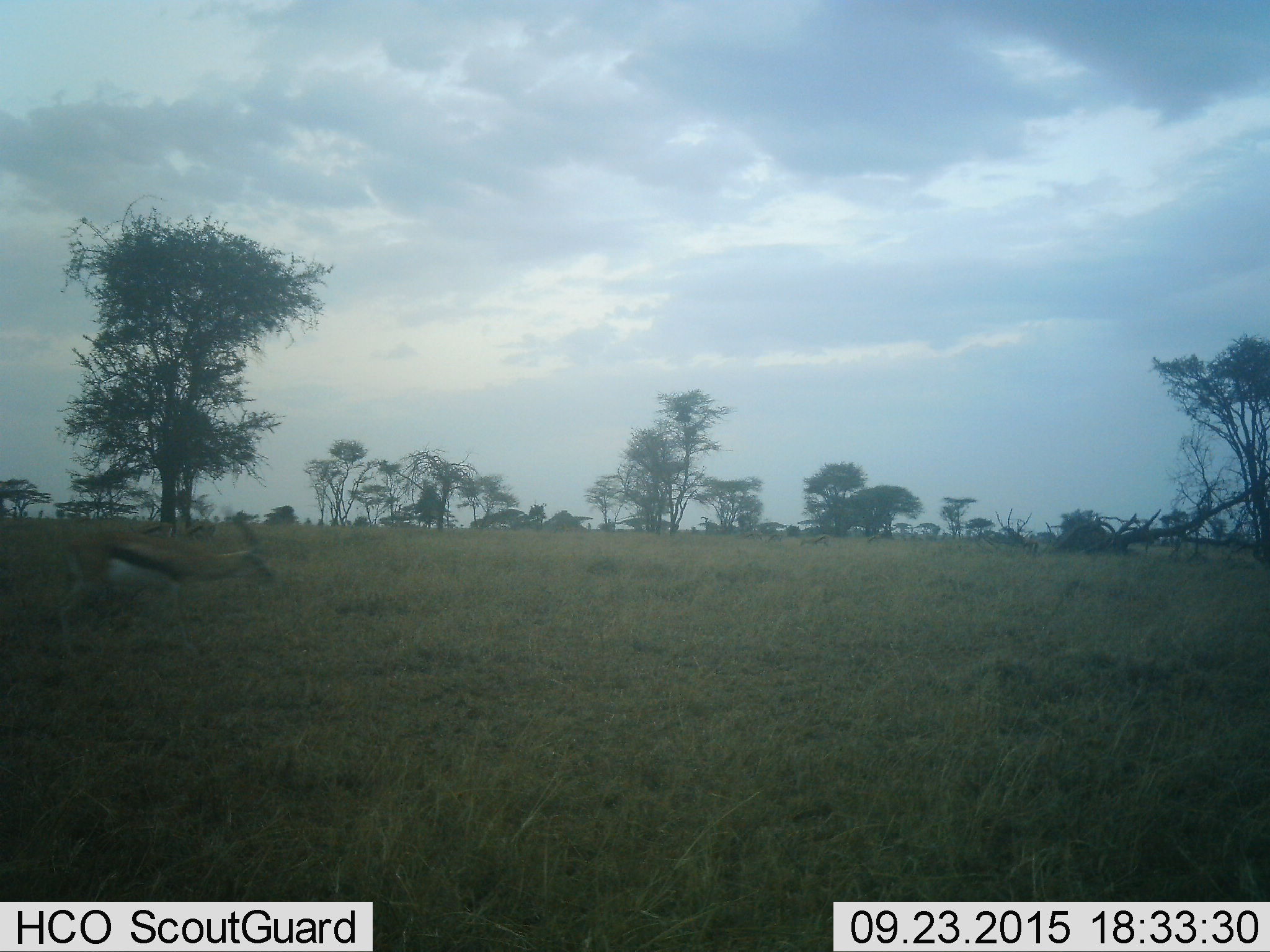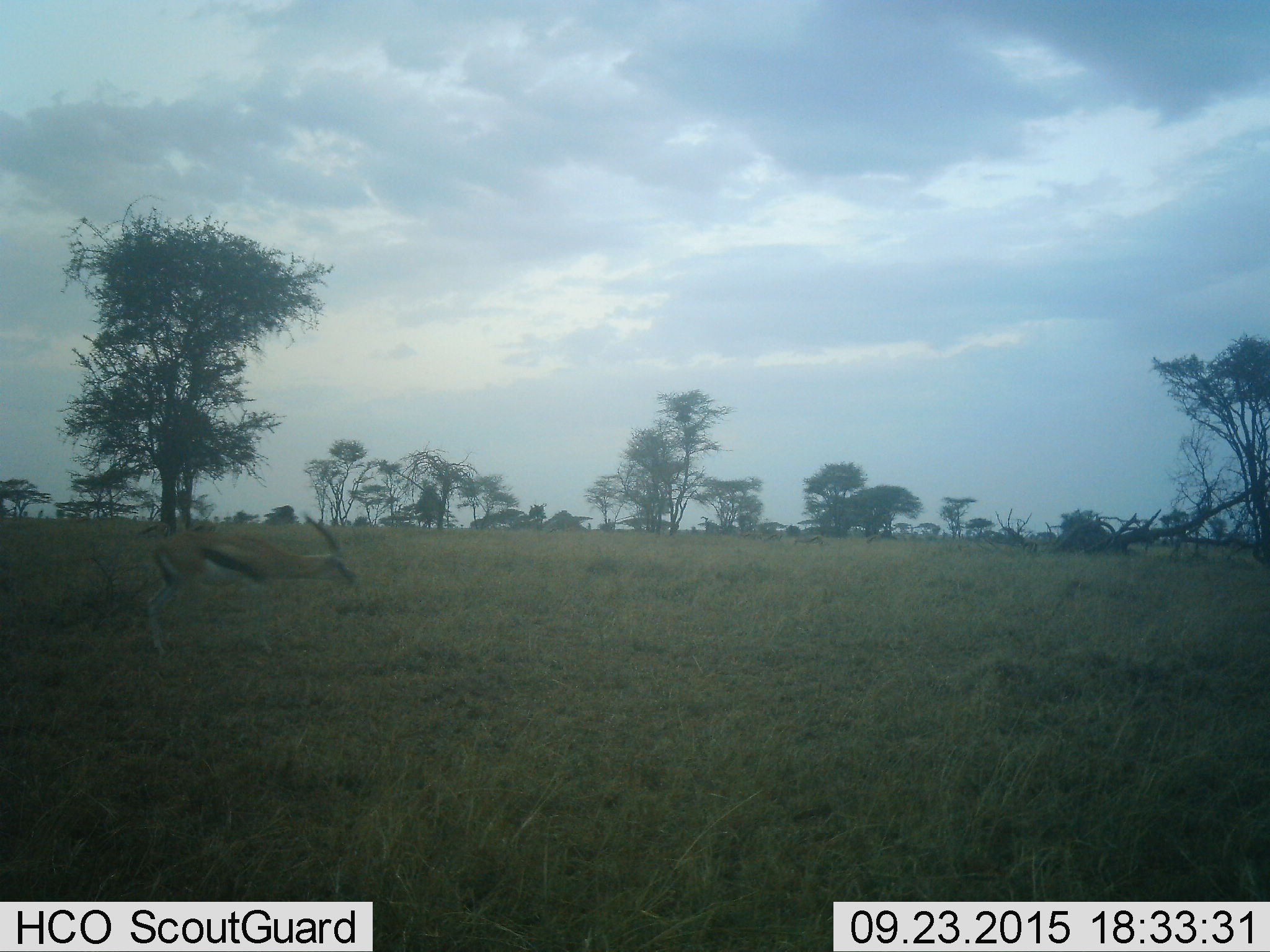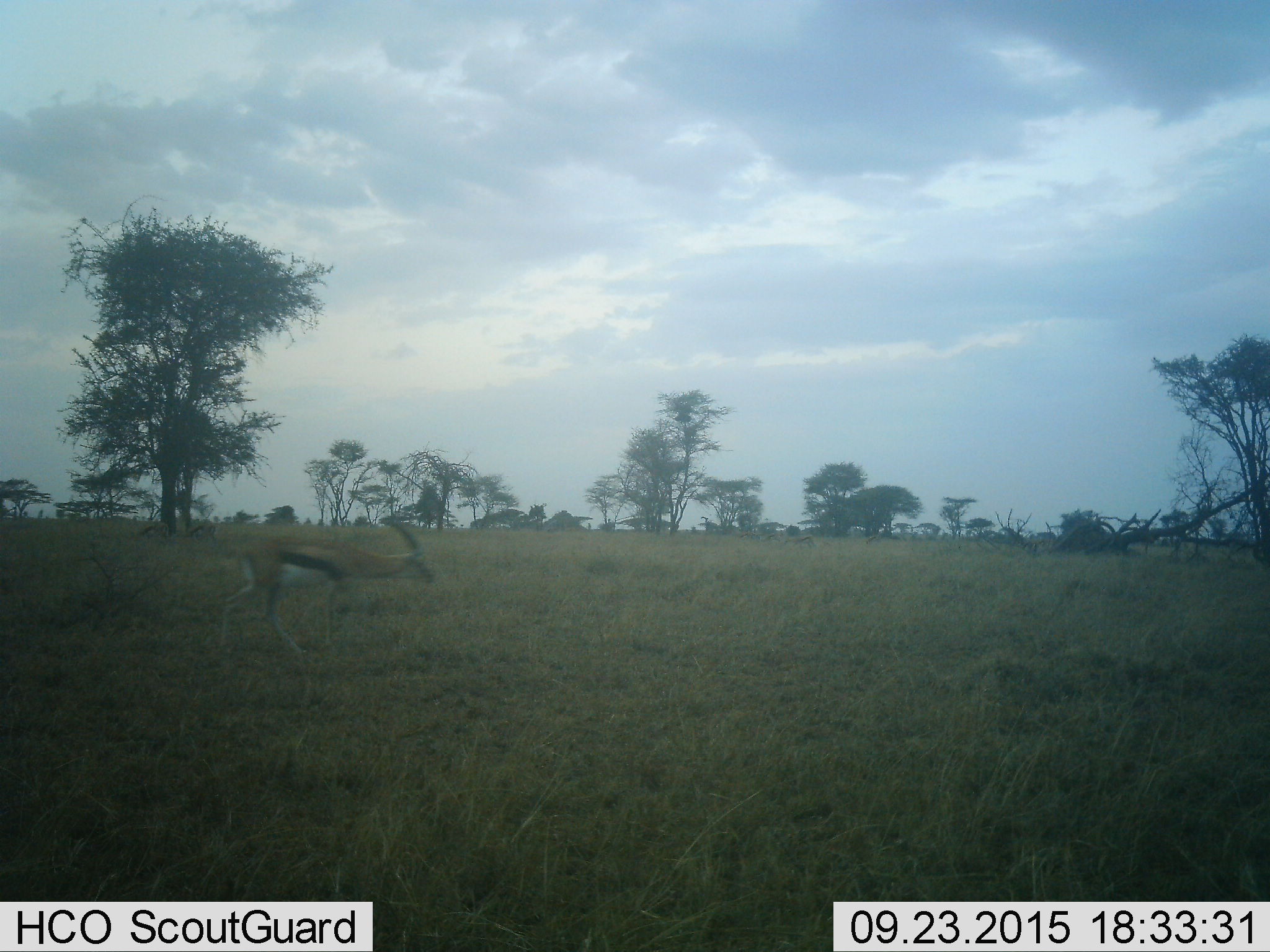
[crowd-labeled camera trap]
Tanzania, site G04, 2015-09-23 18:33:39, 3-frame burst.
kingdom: Animalia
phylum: Chordata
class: Mammalia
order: Artiodactyla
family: Bovidae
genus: Eudorcas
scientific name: Eudorcas thomsonii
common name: thomson's gazelle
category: gazellethomsons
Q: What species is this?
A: Gazellethomsons (thomson's gazelle) (Eudorcas thomsonii).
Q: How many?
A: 1.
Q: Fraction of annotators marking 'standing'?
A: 9%.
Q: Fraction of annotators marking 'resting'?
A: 0%.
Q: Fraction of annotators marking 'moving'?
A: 91%.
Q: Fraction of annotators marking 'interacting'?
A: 0%.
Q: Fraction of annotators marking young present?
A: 0%.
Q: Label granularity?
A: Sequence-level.